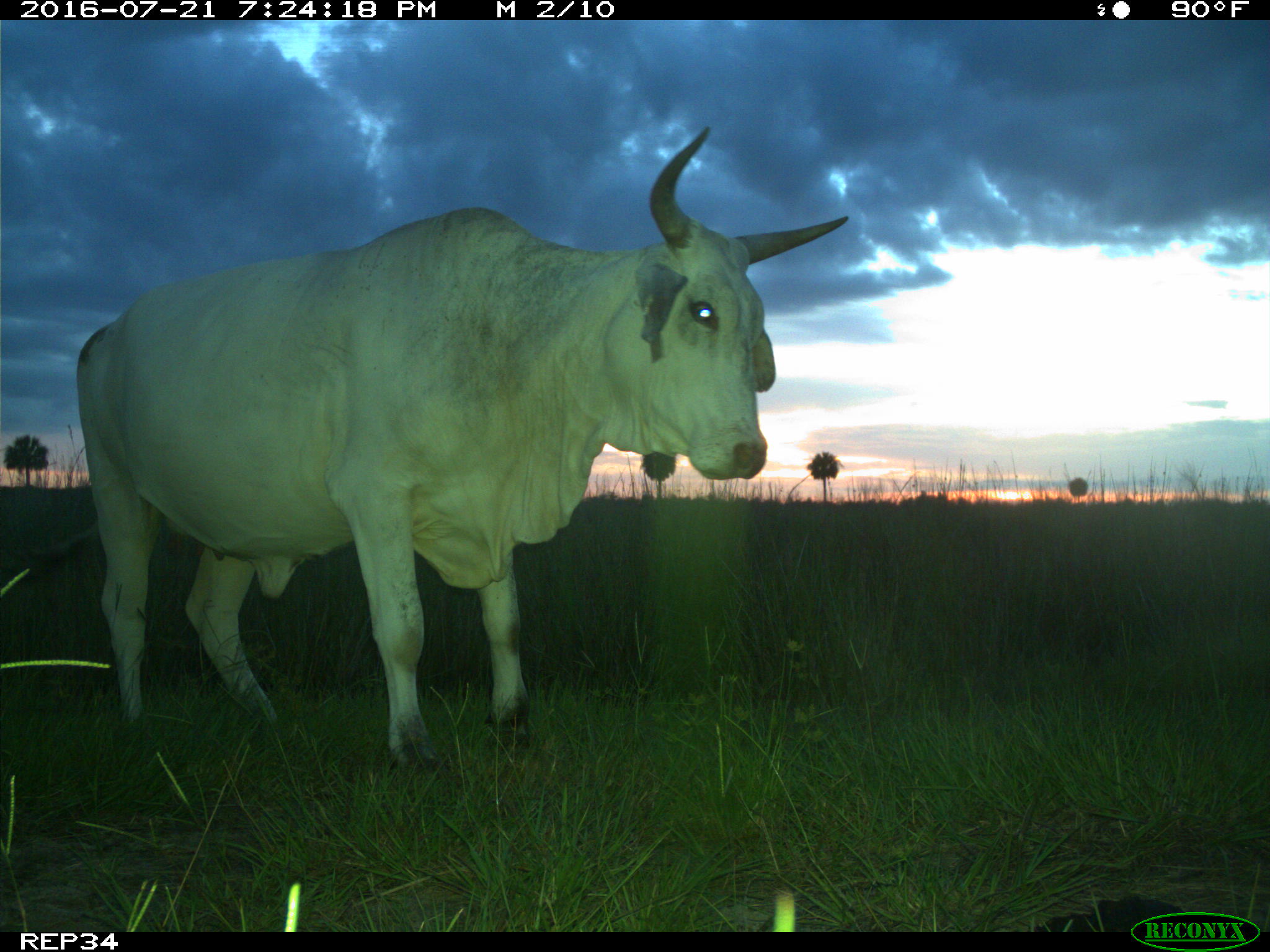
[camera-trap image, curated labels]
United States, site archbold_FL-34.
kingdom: Animalia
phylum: Chordata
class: Mammalia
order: Artiodactyla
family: Bovidae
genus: Bos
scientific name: Bos taurus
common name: domestic cow